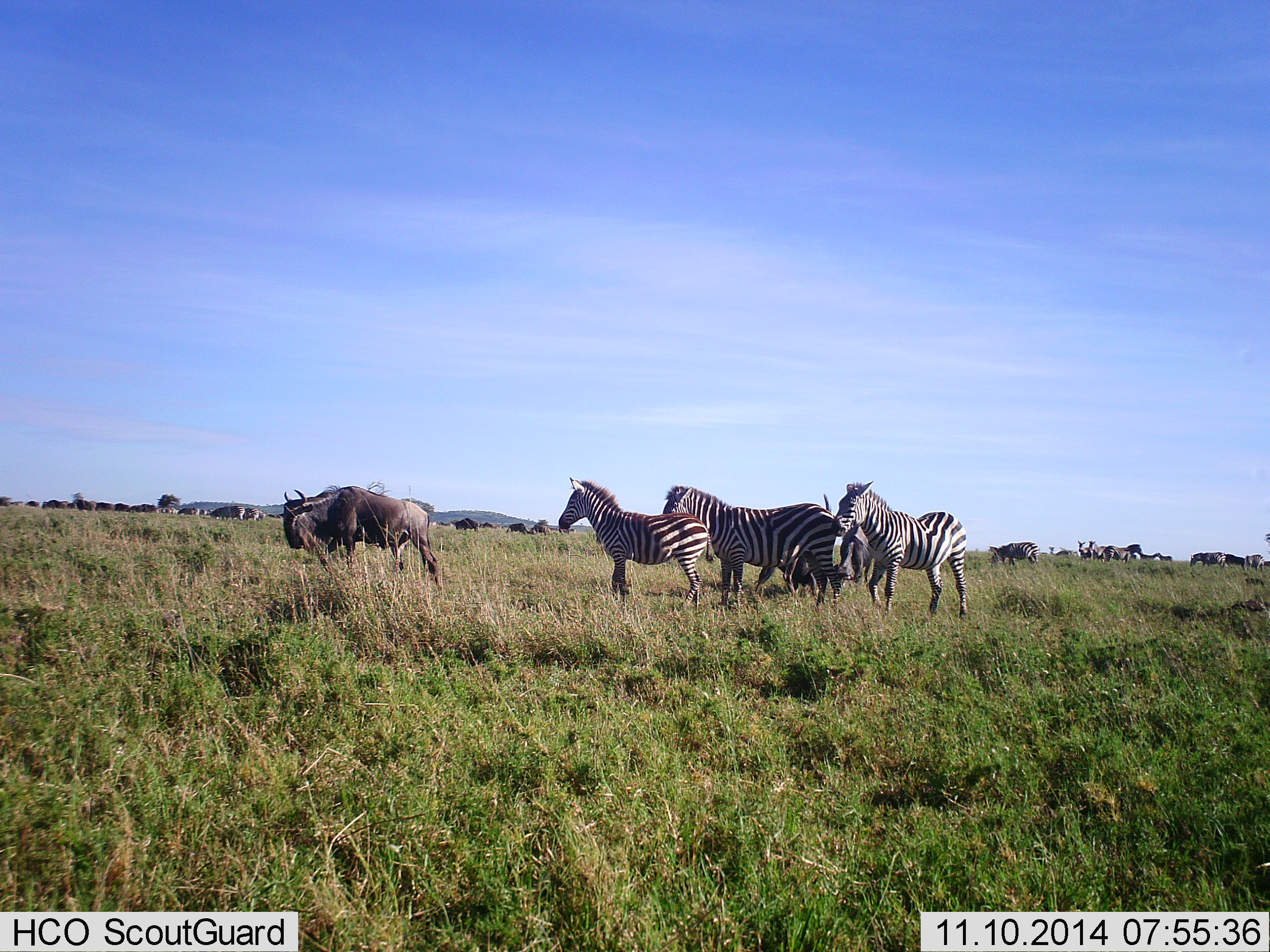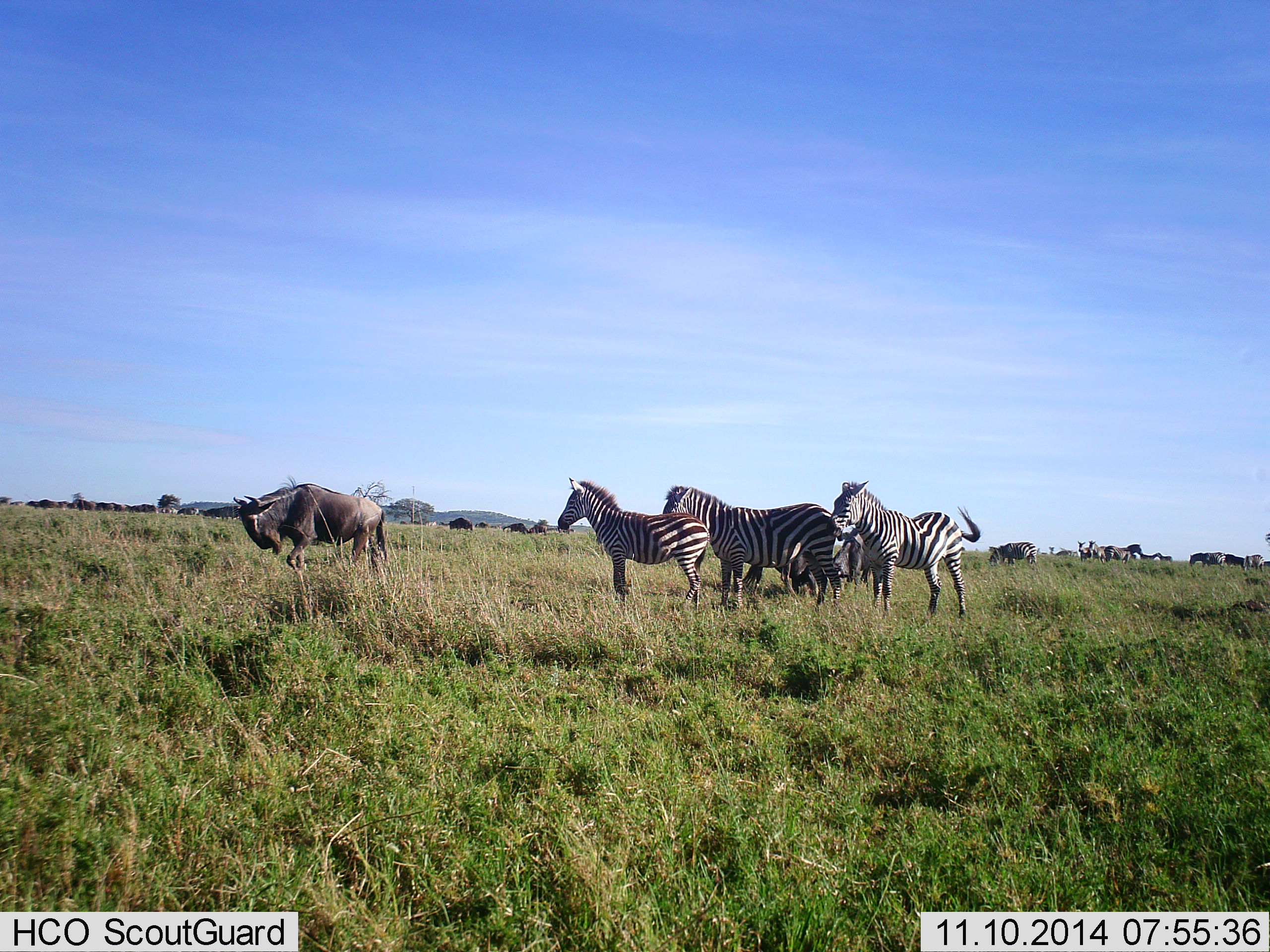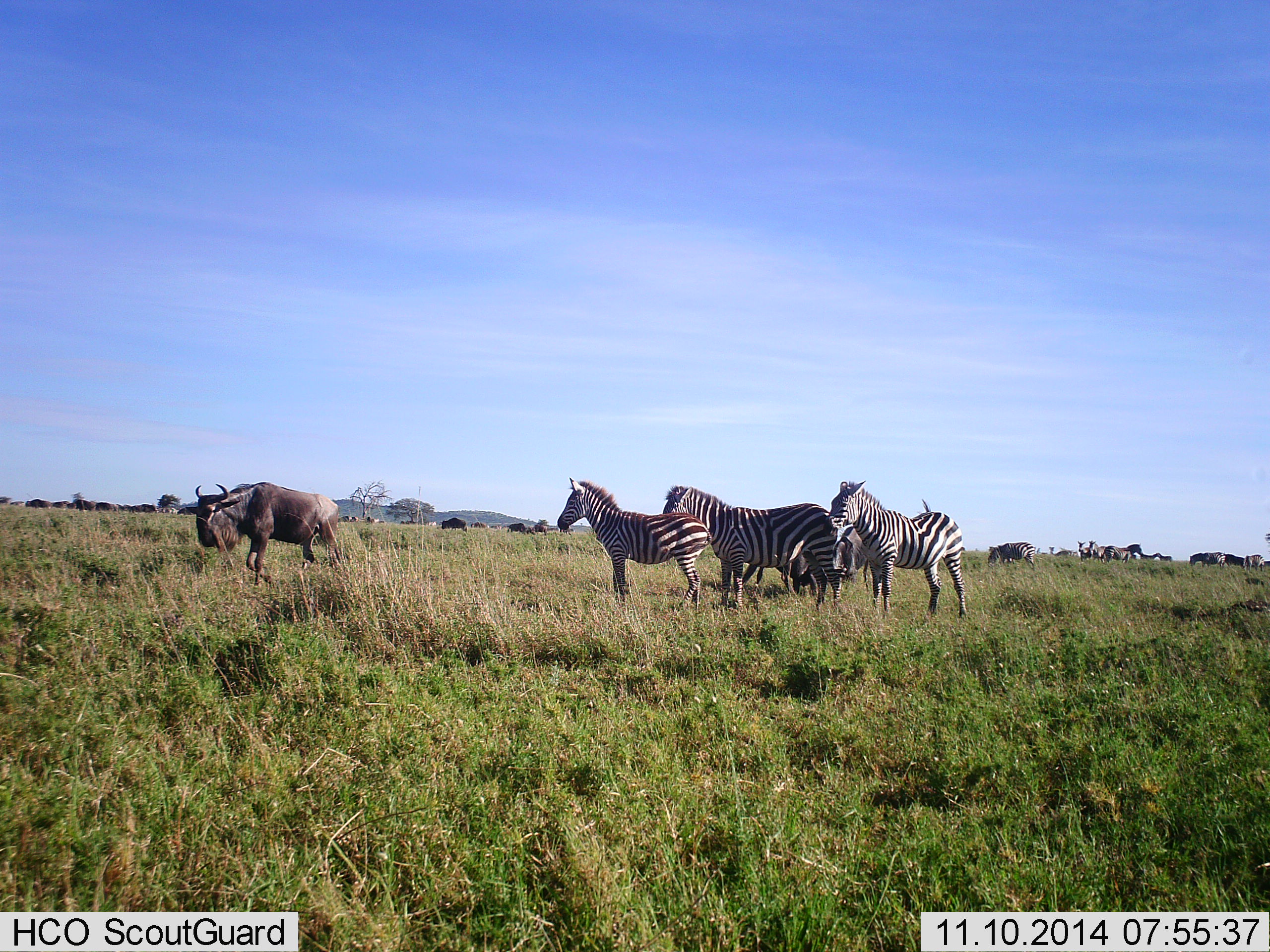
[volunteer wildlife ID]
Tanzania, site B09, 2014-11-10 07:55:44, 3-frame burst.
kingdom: Animalia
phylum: Chordata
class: Mammalia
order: Artiodactyla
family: Bovidae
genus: Connochaetes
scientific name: Connochaetes taurinus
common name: blue wildebeest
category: wildebeest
Wildebeest (blue wildebeest) (Connochaetes taurinus), count 11-50. Behavior (volunteer vote fractions): standing 60%, resting 0%, moving 50%, interacting 10%. Young present (vote fraction): 0%. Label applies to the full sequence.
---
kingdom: Animalia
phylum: Chordata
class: Mammalia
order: Perissodactyla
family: Equidae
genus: Equus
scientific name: Equus quagga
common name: plains zebra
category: zebra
Zebra (plains zebra) (Equus quagga), count 4. Behavior (volunteer vote fractions): standing 90%, resting 0%, moving 20%, interacting 10%. Young present (vote fraction): 10%. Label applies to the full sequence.